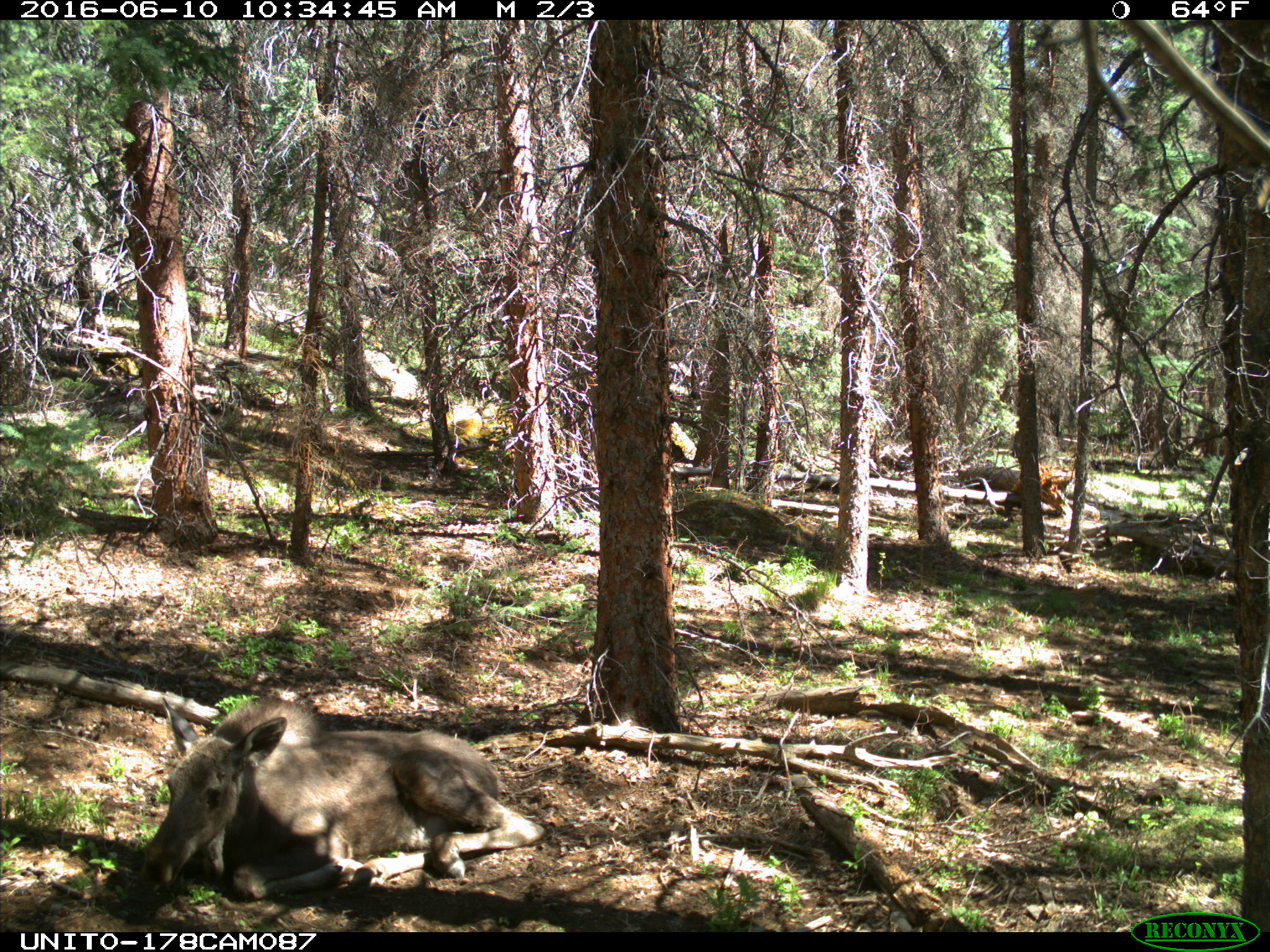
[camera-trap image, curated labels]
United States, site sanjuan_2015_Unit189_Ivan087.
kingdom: Animalia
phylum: Chordata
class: Mammalia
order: Artiodactyla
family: Cervidae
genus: Alces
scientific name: Alces alces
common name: moose